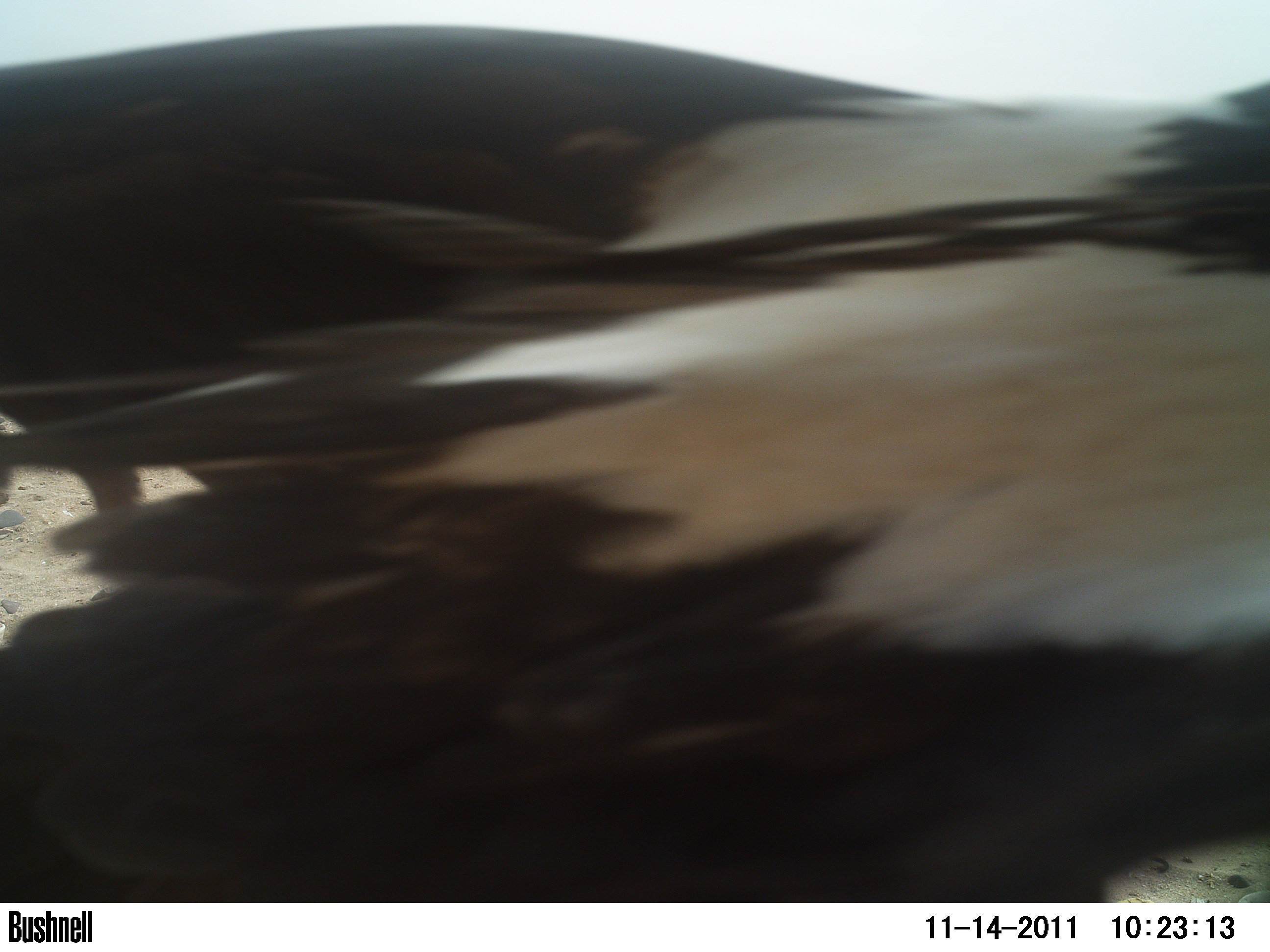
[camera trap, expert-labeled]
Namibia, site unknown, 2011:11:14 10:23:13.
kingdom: Animalia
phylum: Chordata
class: Aves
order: Passeriformes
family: Corvidae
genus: Corvus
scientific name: Corvus albus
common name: pied crow